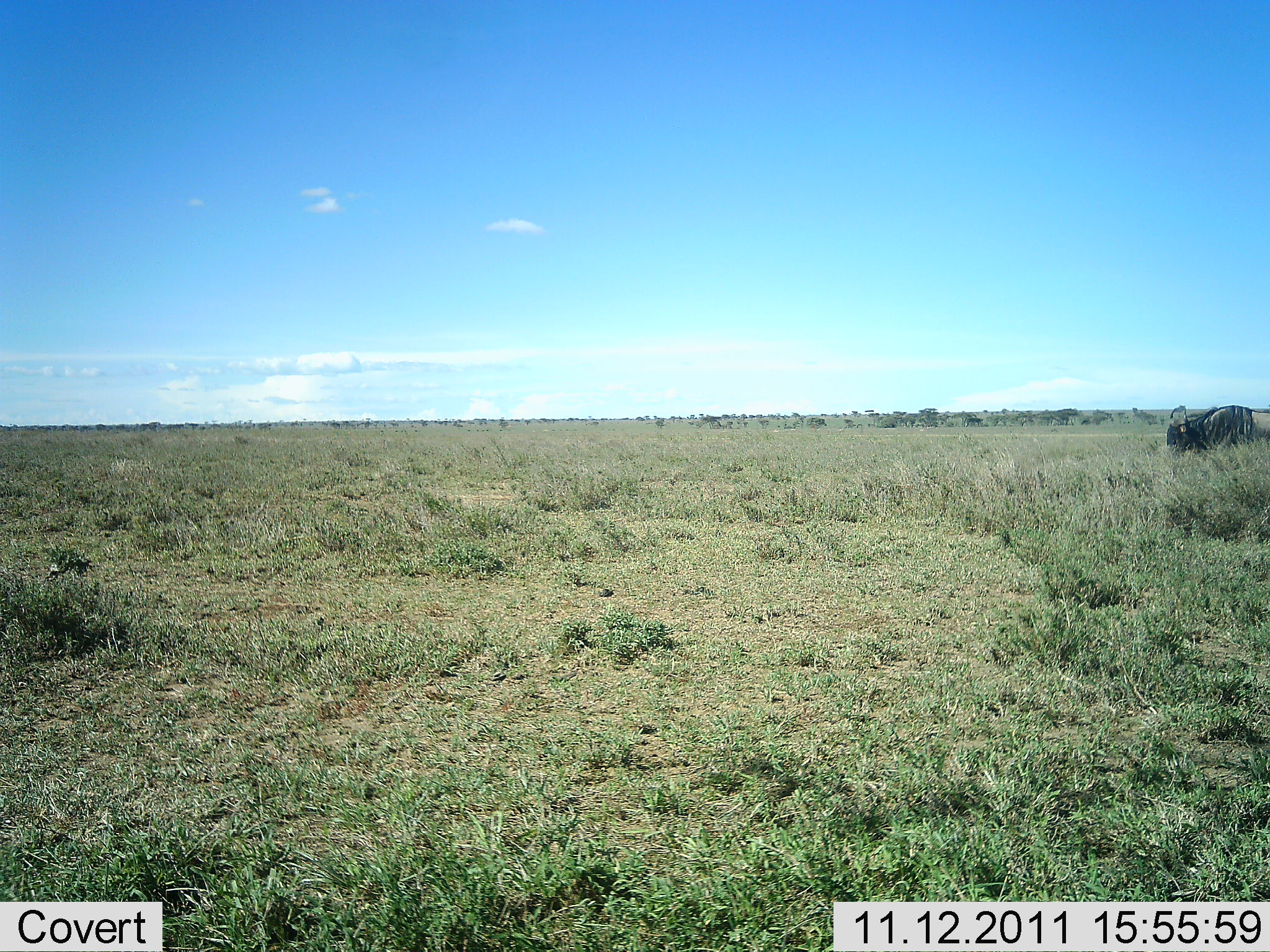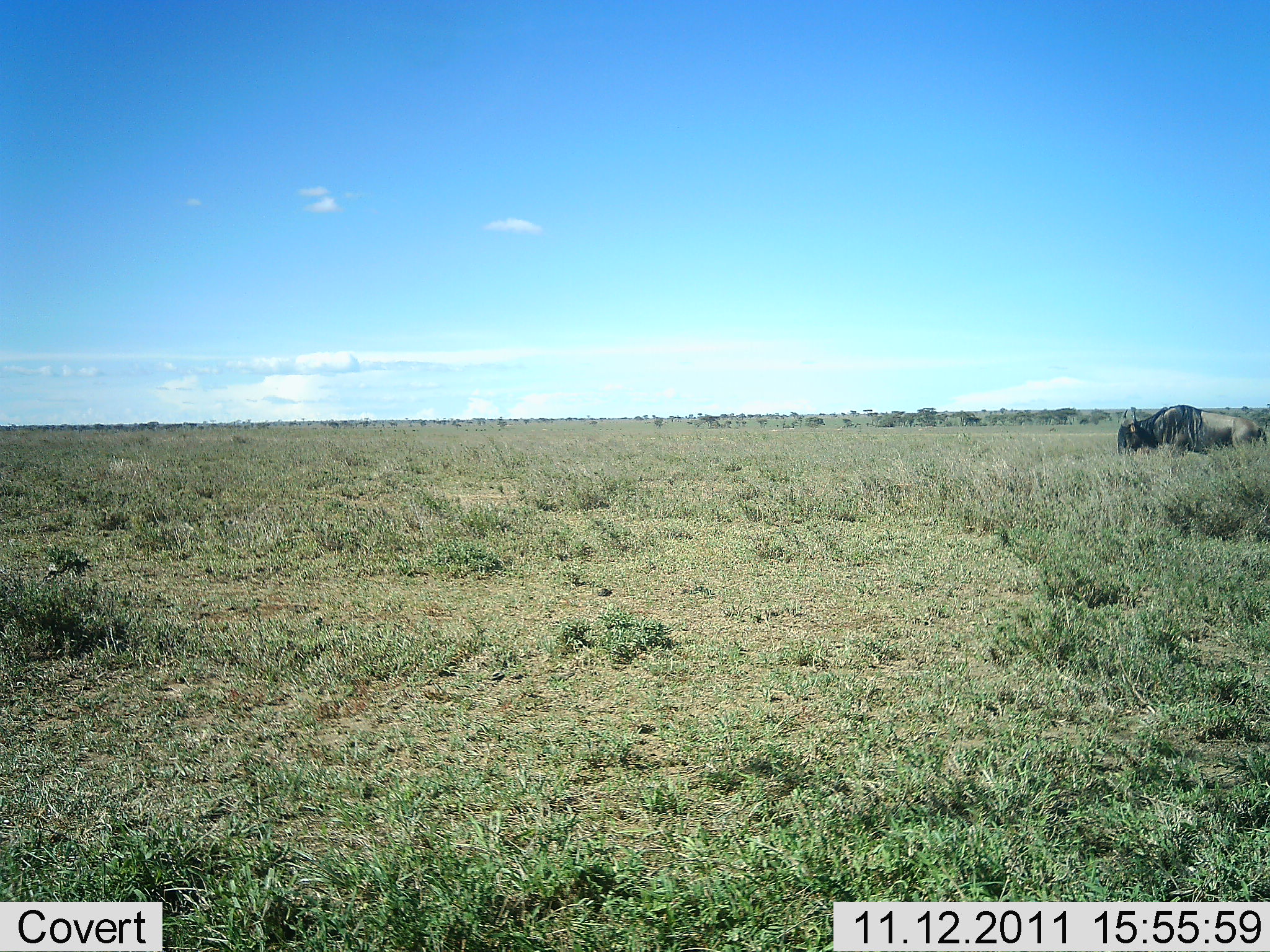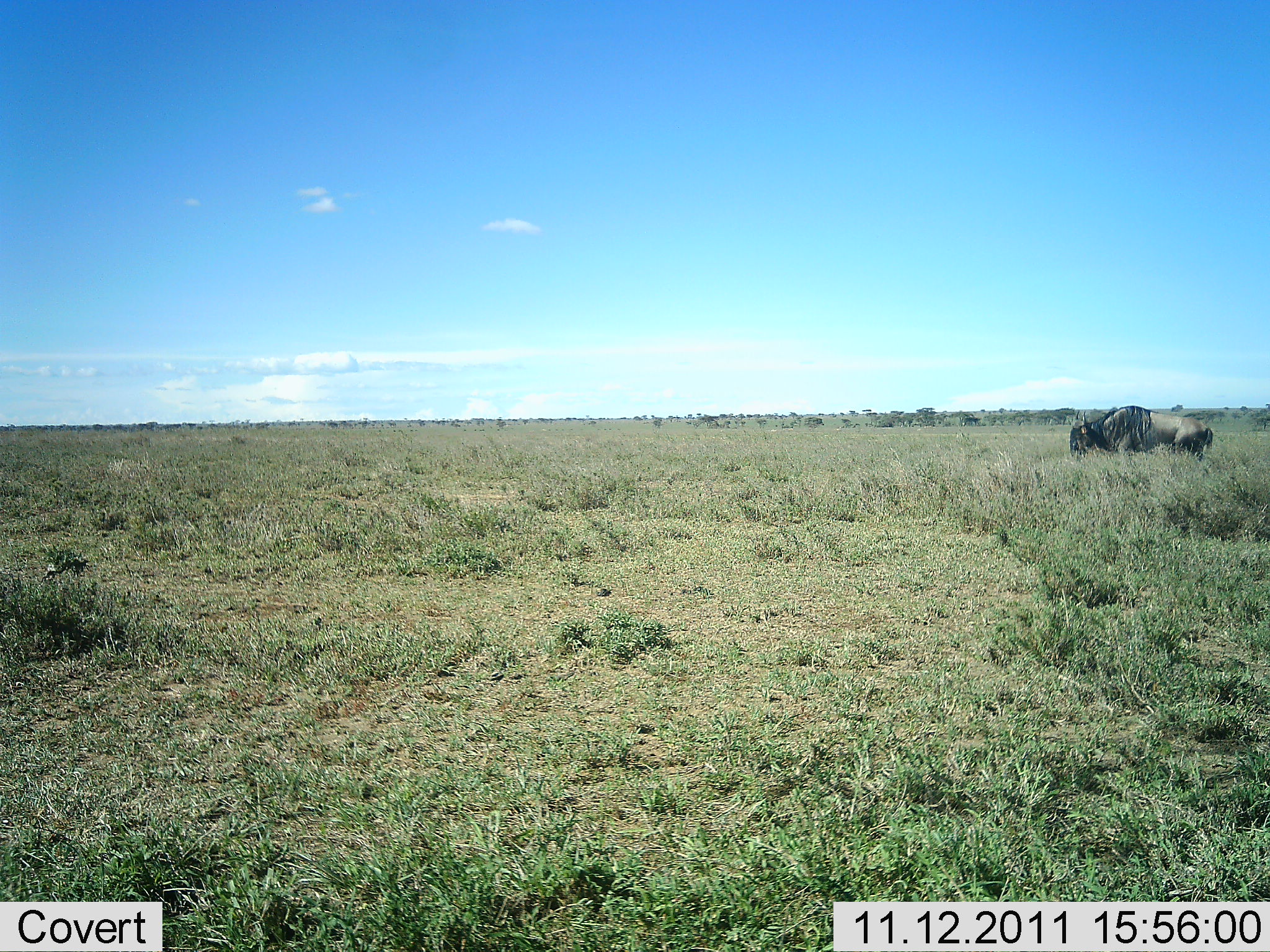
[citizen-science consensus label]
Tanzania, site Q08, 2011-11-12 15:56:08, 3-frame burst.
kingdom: Animalia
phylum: Chordata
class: Mammalia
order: Artiodactyla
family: Bovidae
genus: Connochaetes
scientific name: Connochaetes taurinus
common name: blue wildebeest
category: wildebeest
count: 1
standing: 15%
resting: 0%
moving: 92%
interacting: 8%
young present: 0%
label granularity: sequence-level